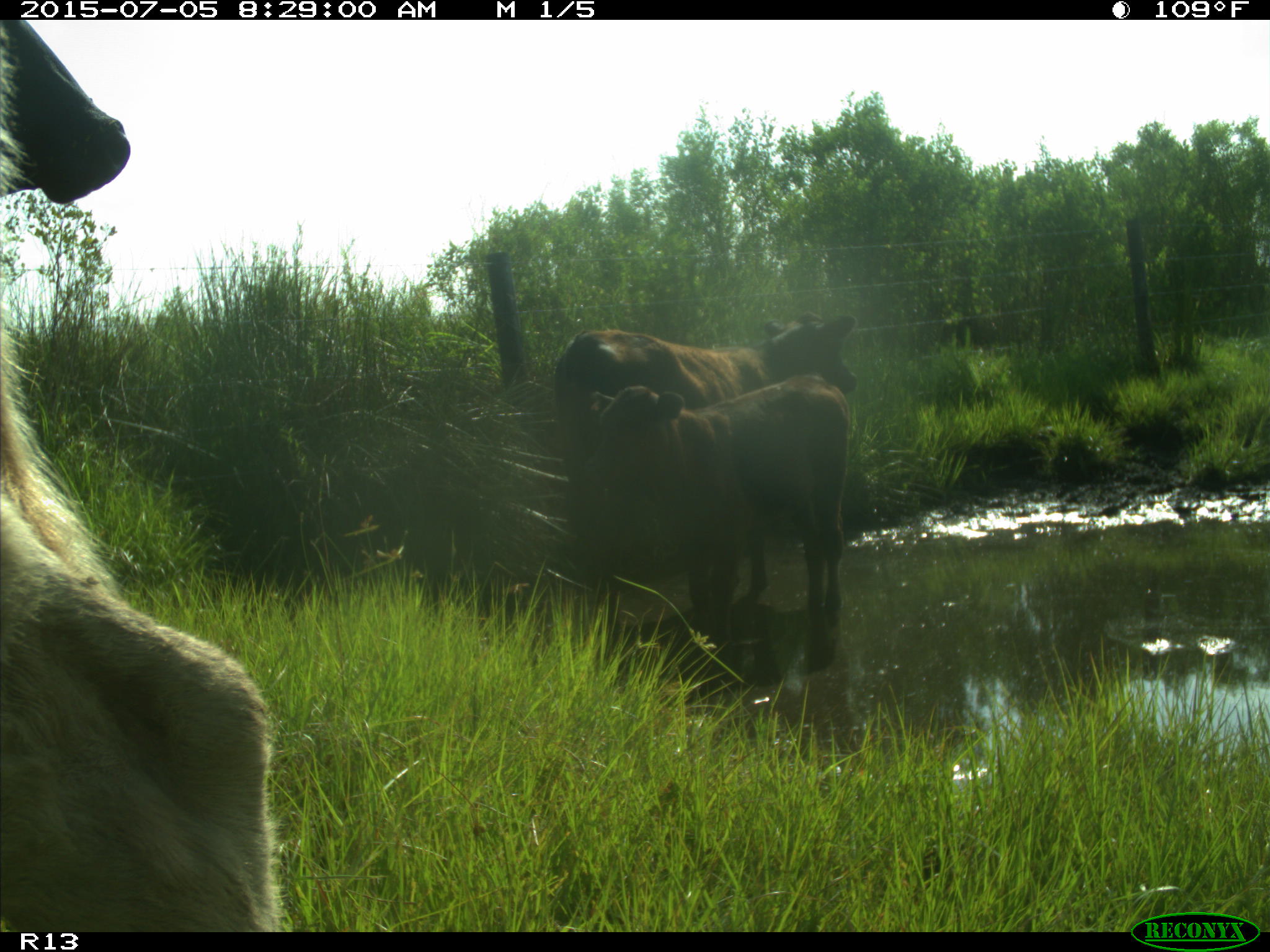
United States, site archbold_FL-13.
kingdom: Animalia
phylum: Chordata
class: Mammalia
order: Artiodactyla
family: Bovidae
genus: Bos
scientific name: Bos taurus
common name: domestic cow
Bos taurus (domestic cow).